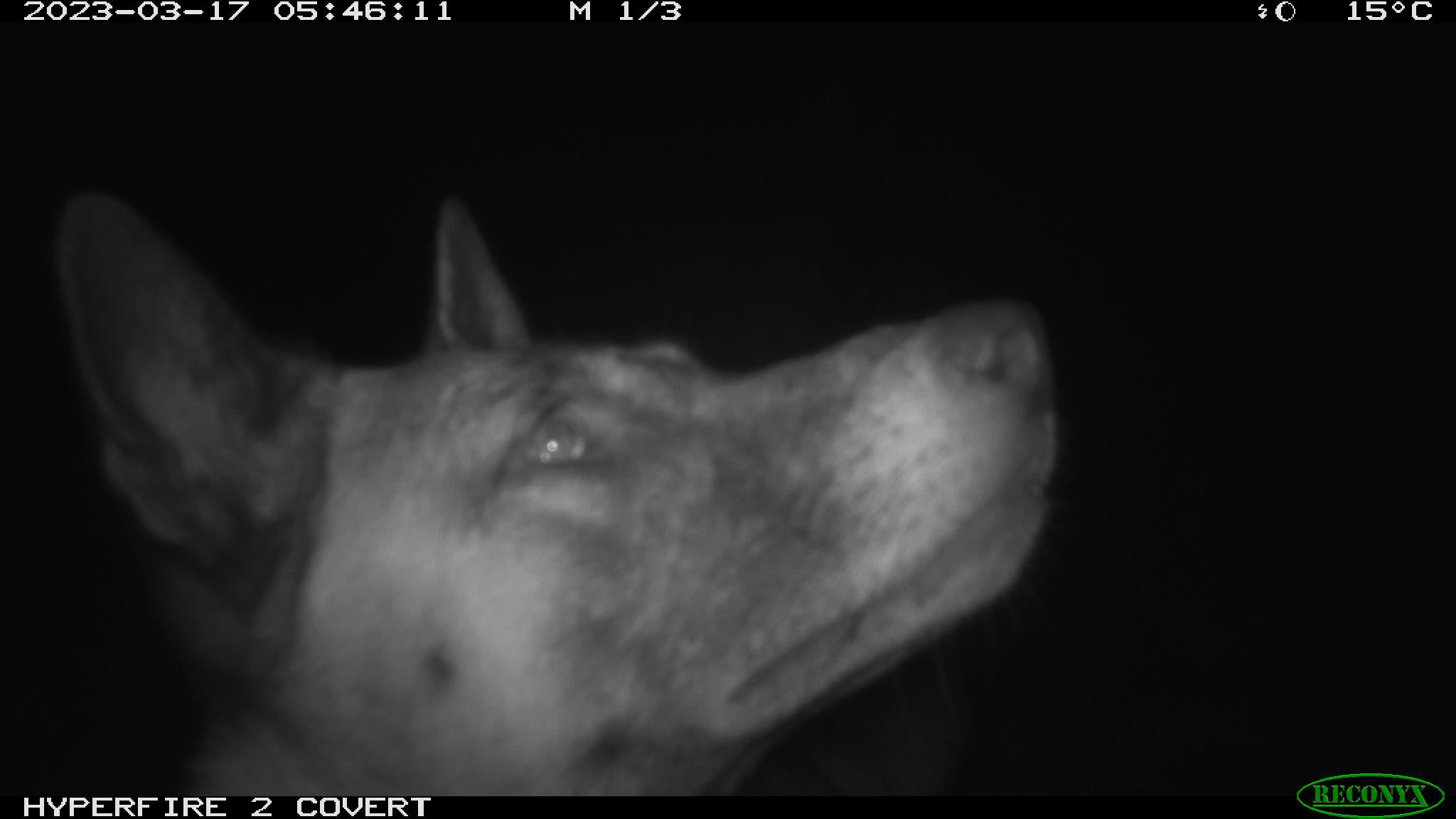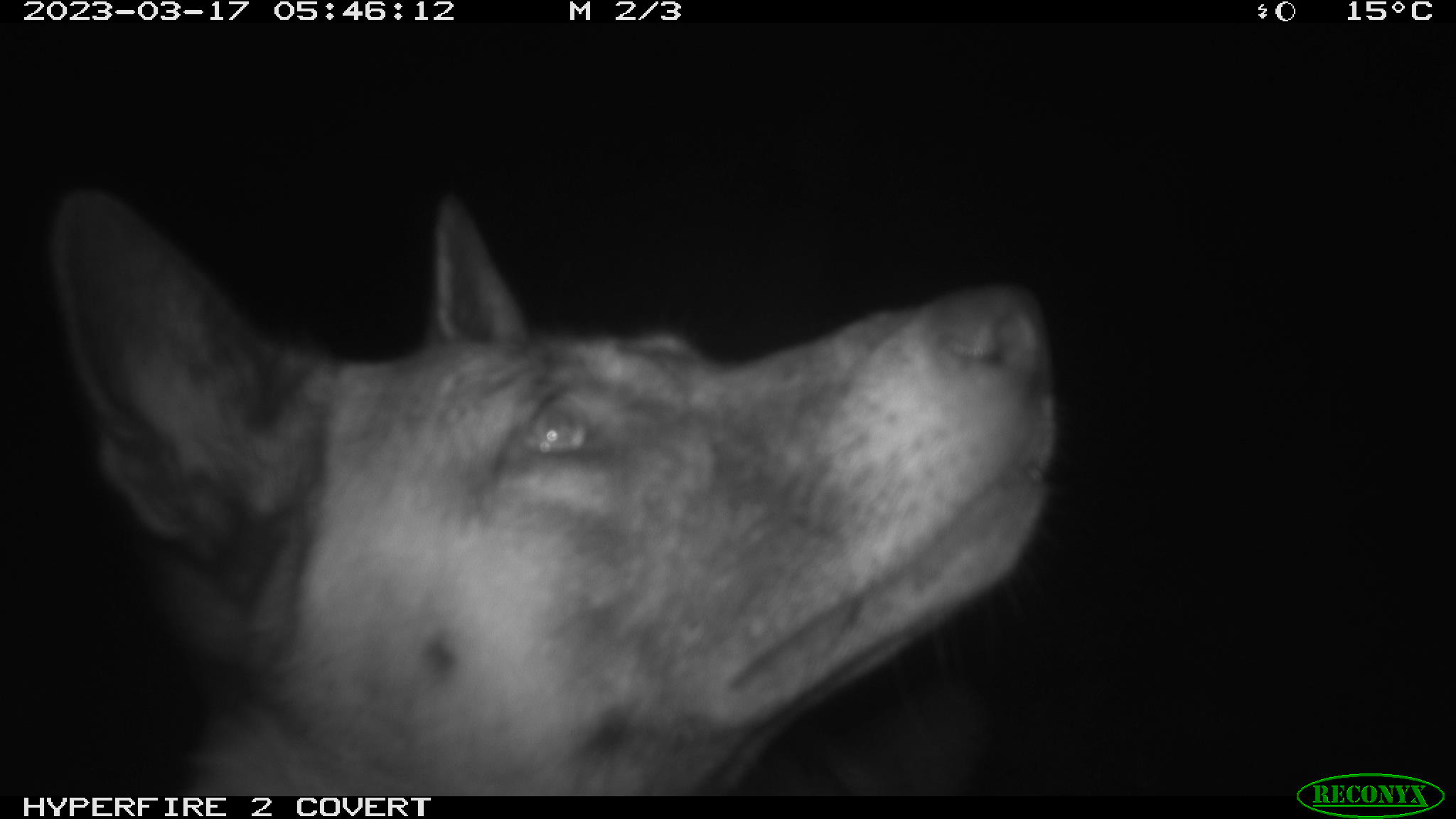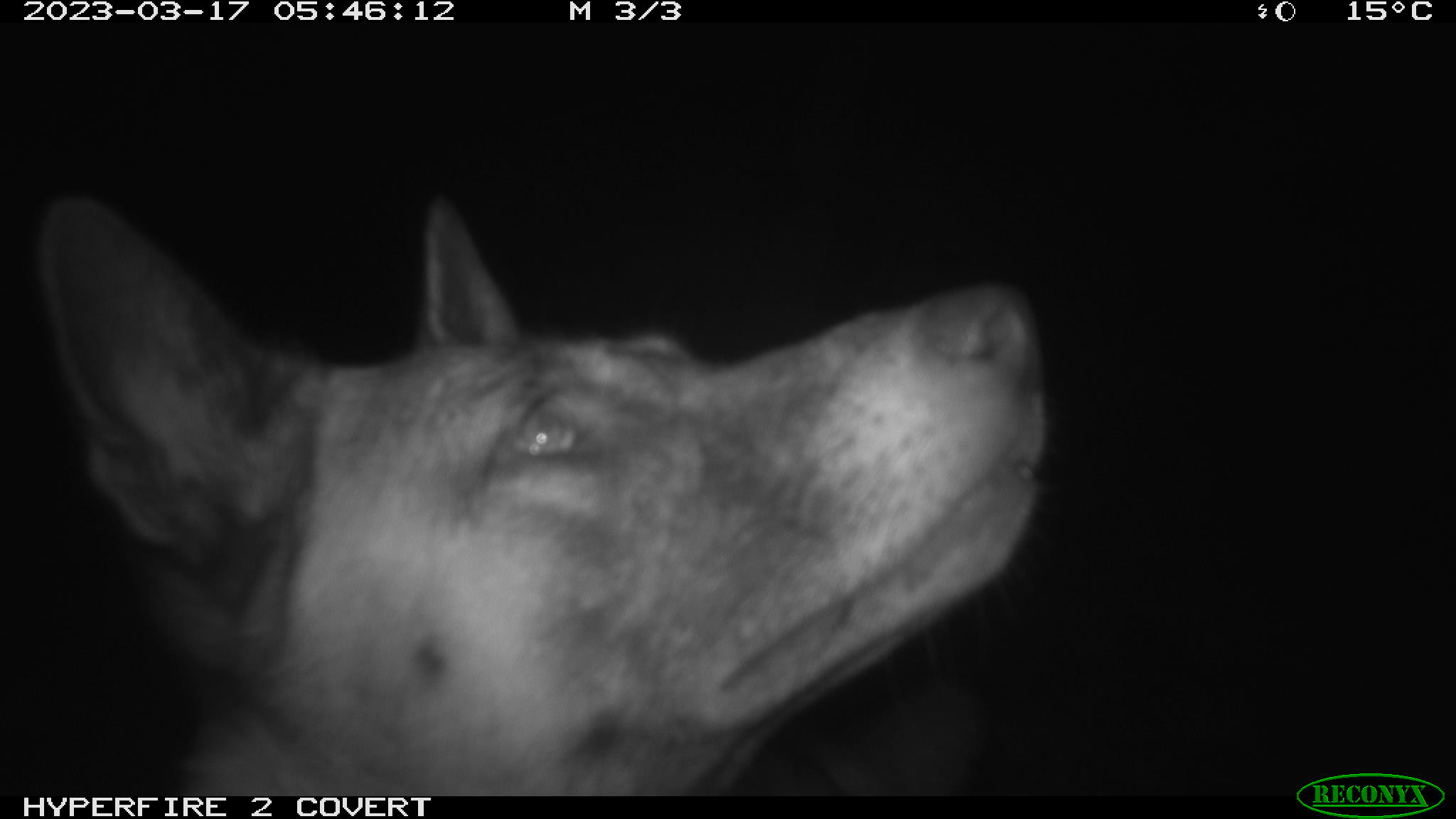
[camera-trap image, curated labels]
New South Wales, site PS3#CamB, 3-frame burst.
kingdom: Animalia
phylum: Chordata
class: Mammalia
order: Carnivora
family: Canidae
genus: Canis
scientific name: Canis familiaris dingo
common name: dingo